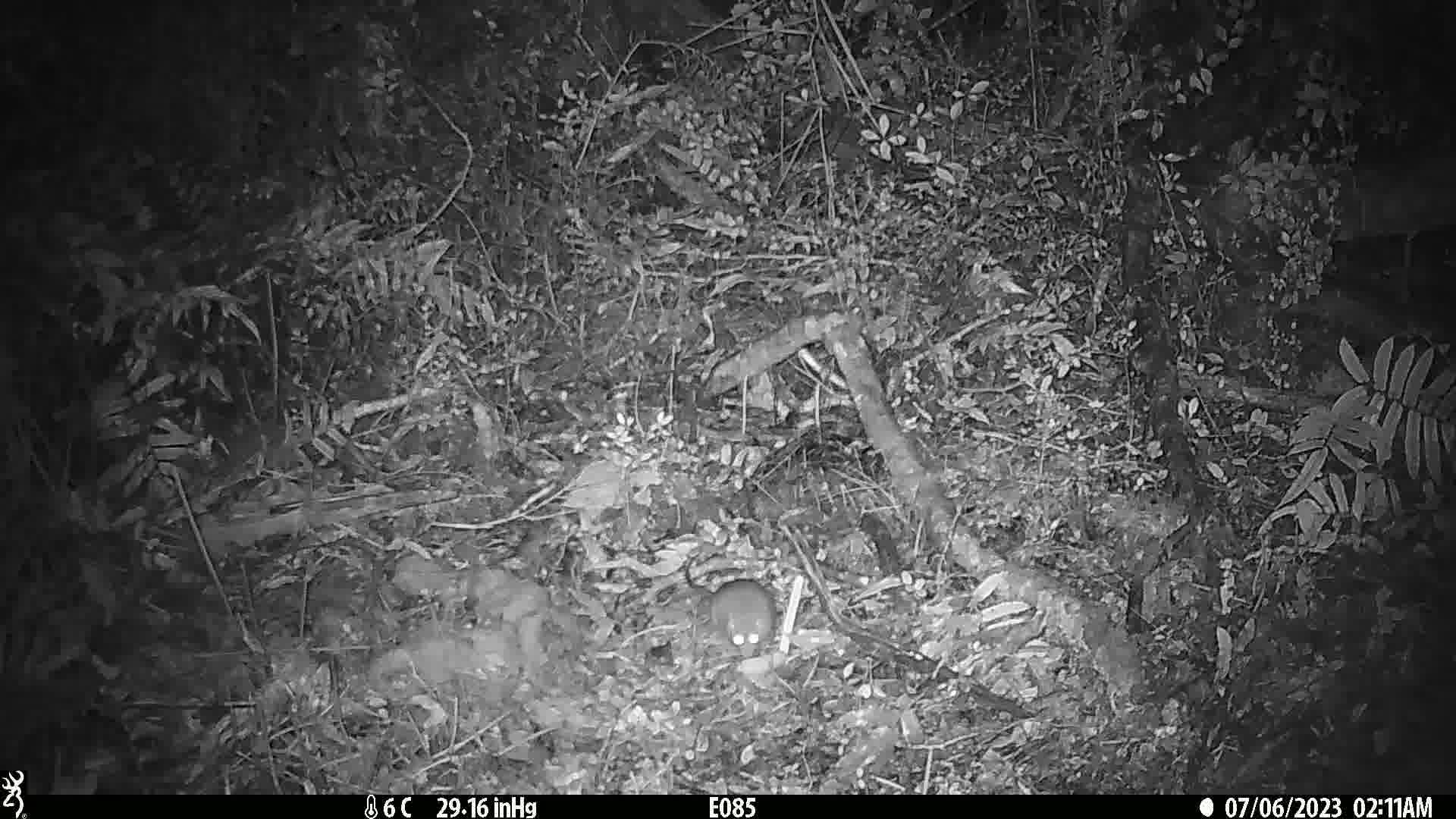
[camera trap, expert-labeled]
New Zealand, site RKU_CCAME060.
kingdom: Animalia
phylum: Chordata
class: Mammalia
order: Rodentia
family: Muridae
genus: Rattus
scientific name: Rattus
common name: rat